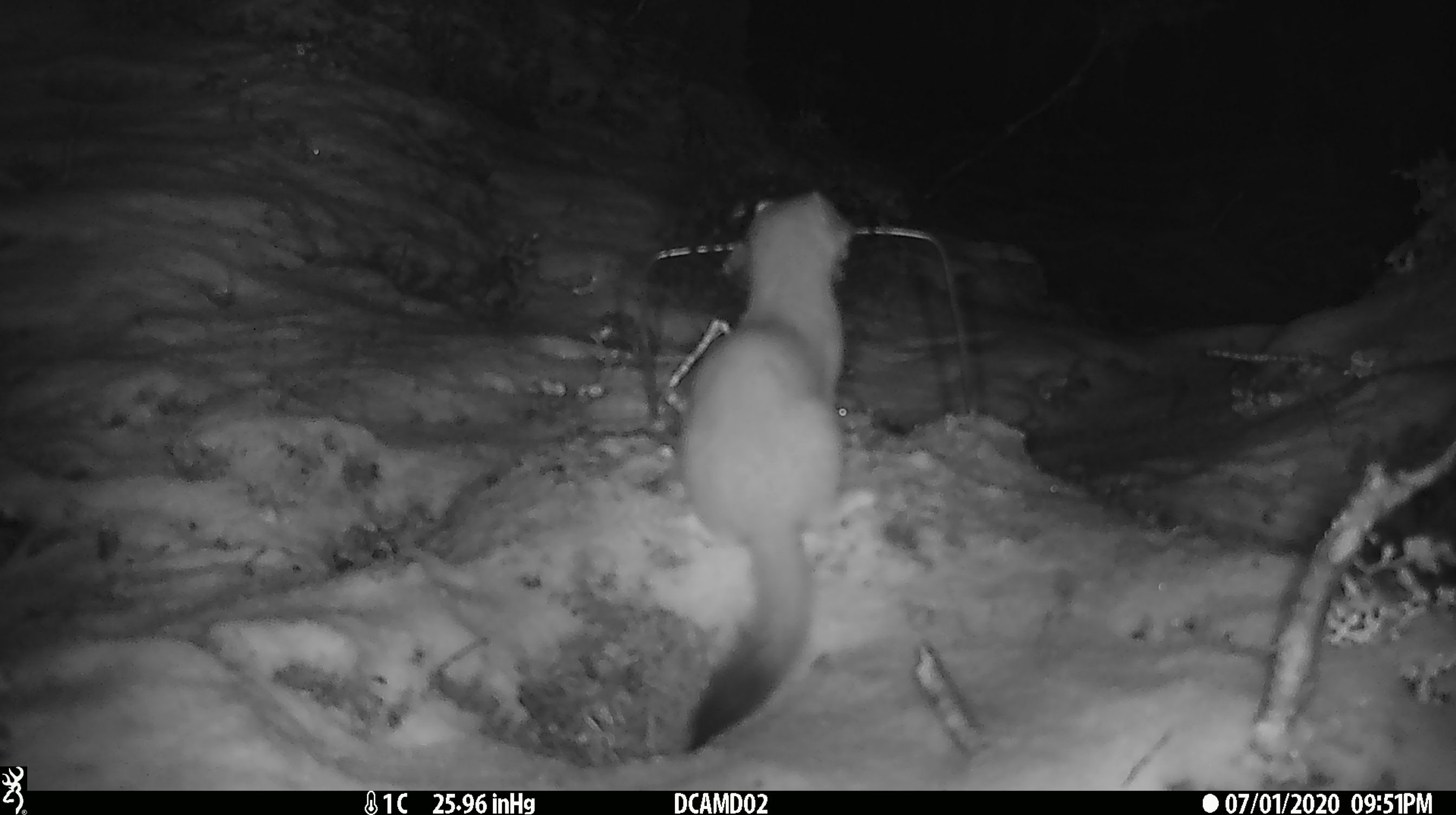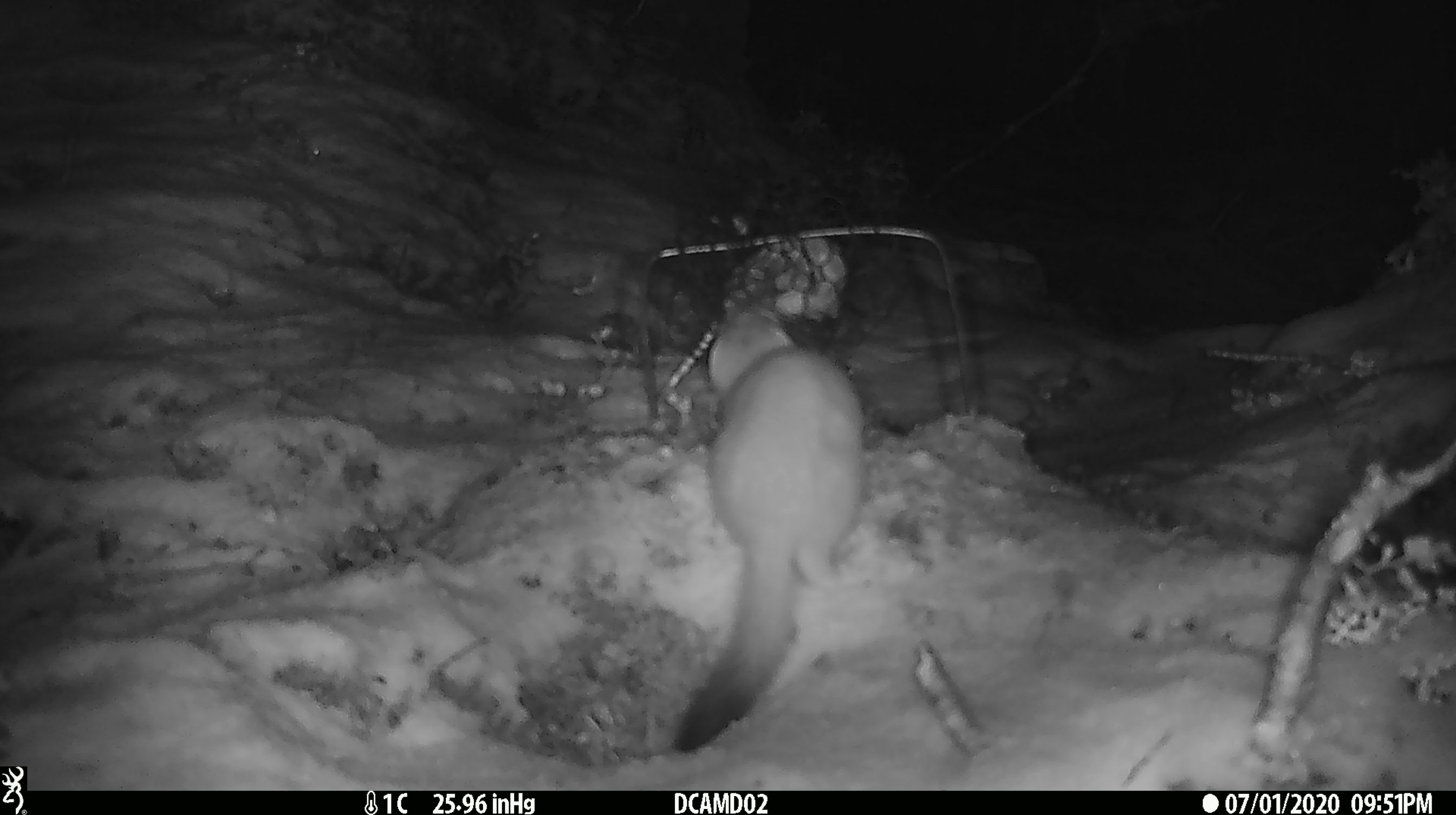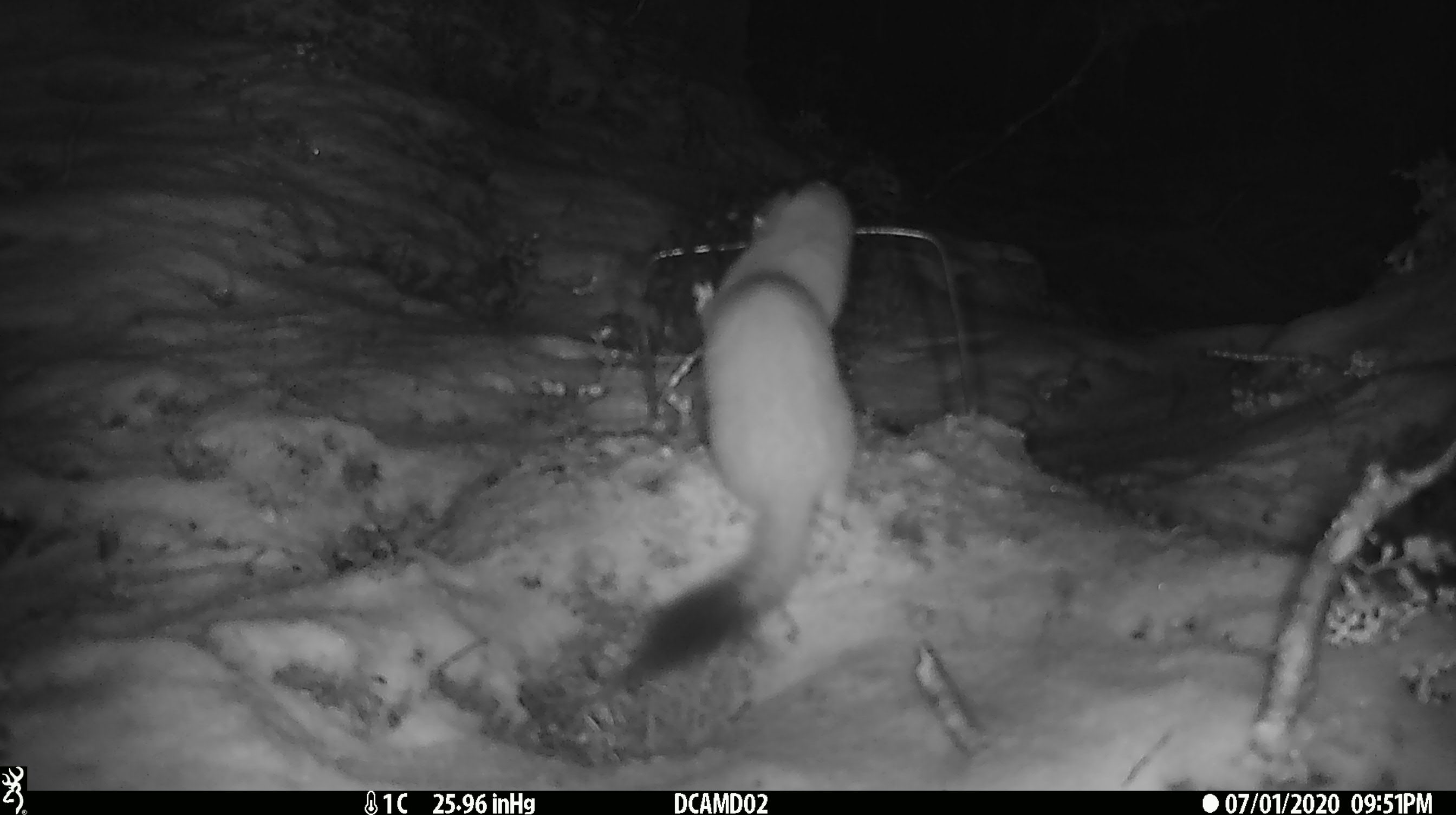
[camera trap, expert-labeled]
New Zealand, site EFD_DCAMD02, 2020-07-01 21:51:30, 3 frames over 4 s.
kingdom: Animalia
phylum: Chordata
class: Mammalia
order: Carnivora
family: Mustelidae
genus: Mustela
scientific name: Mustela erminea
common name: stoat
Stoat (Mustela erminea).